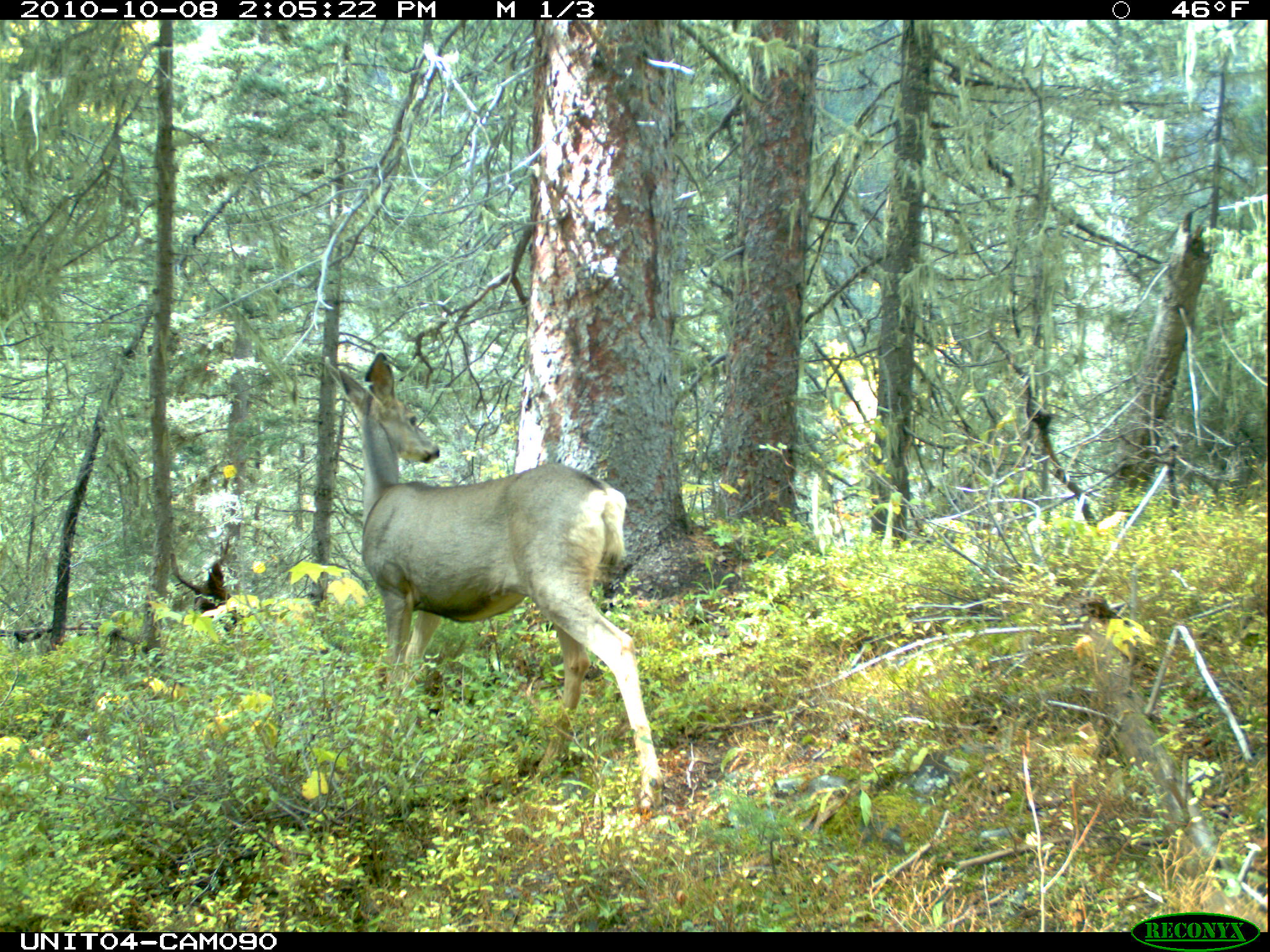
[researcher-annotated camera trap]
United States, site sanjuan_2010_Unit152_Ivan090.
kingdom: Animalia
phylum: Chordata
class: Mammalia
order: Artiodactyla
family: Cervidae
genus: Odocoileus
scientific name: Odocoileus hemionus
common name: mule deer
Odocoileus hemionus (mule deer).